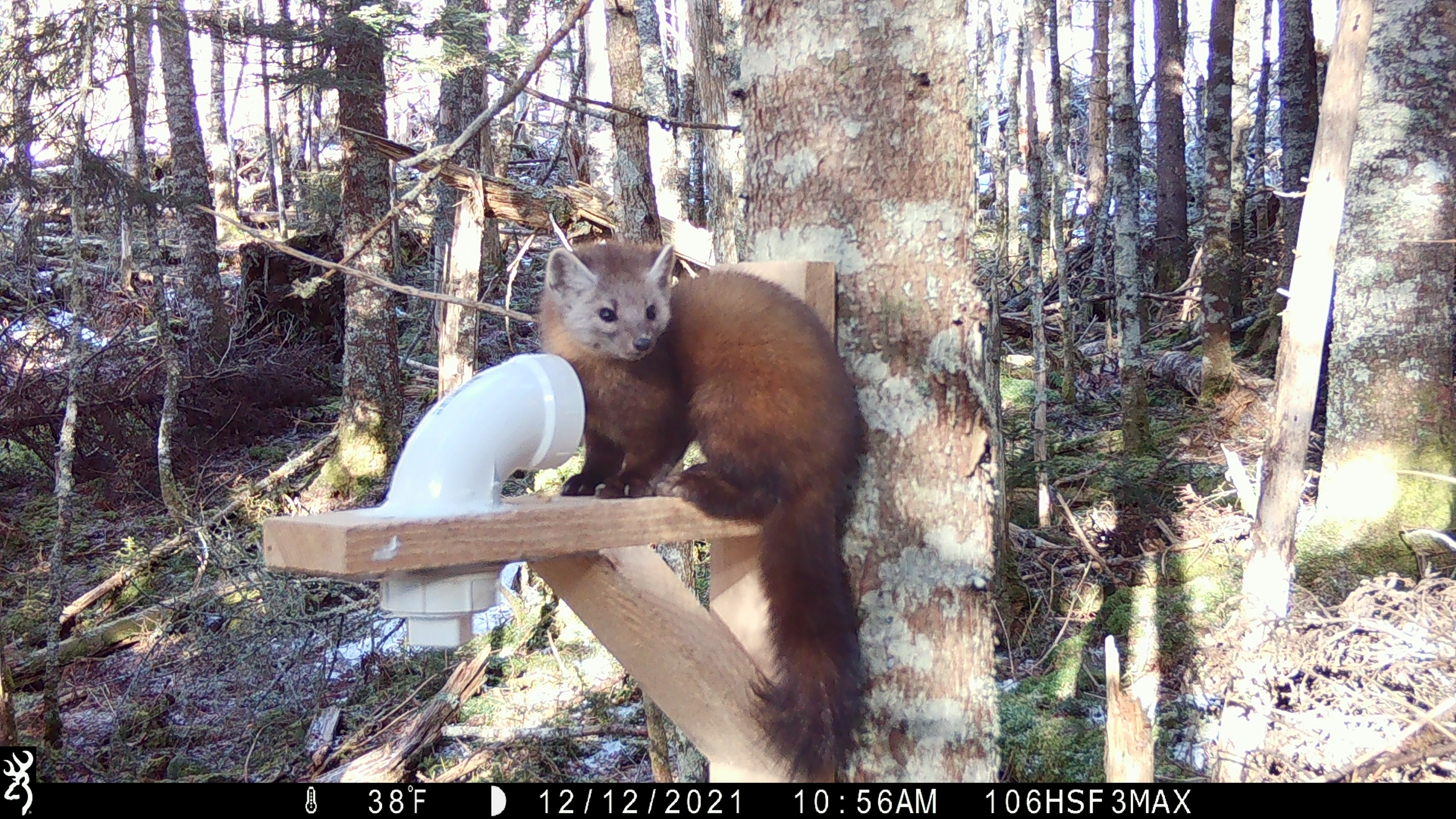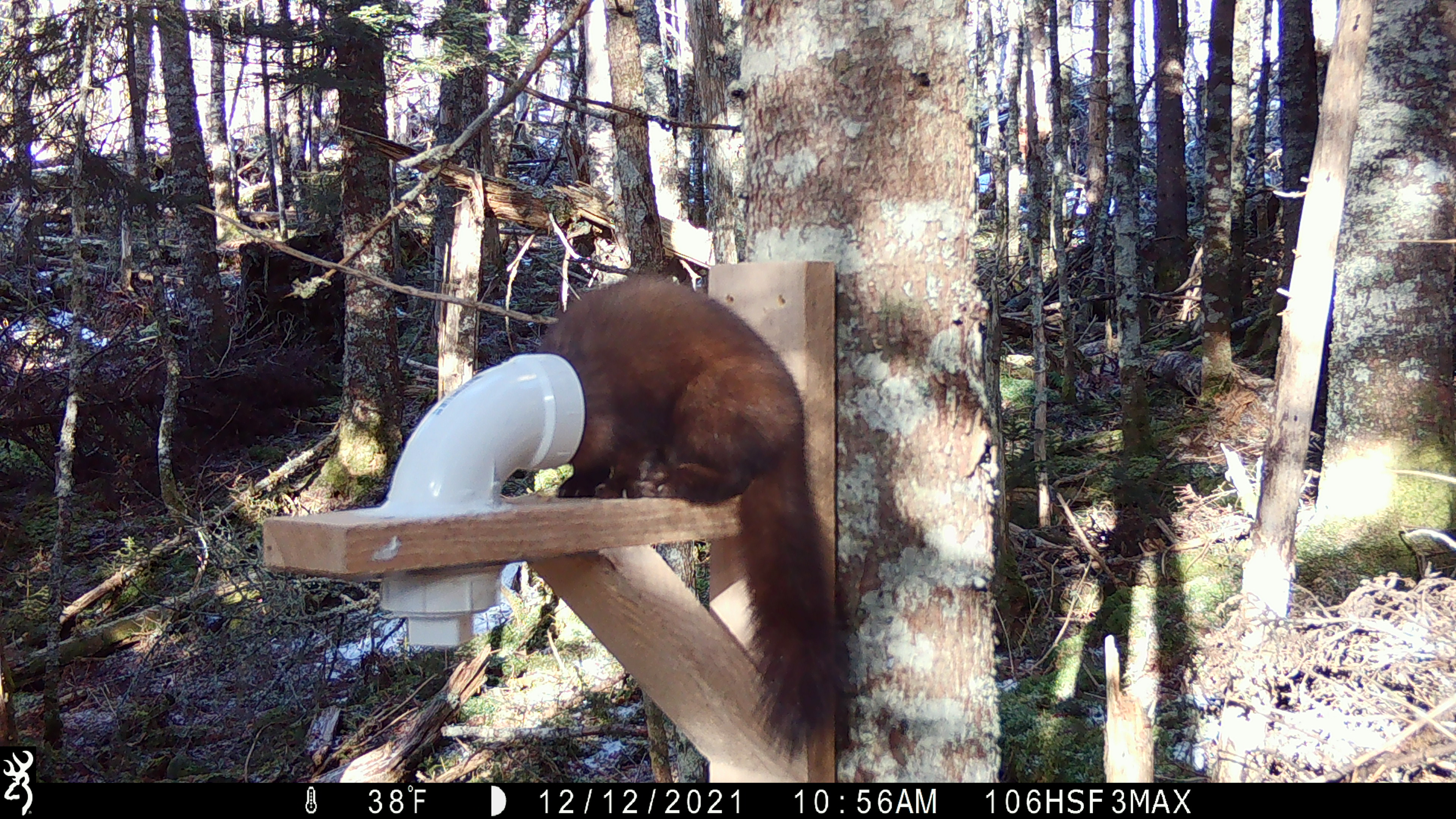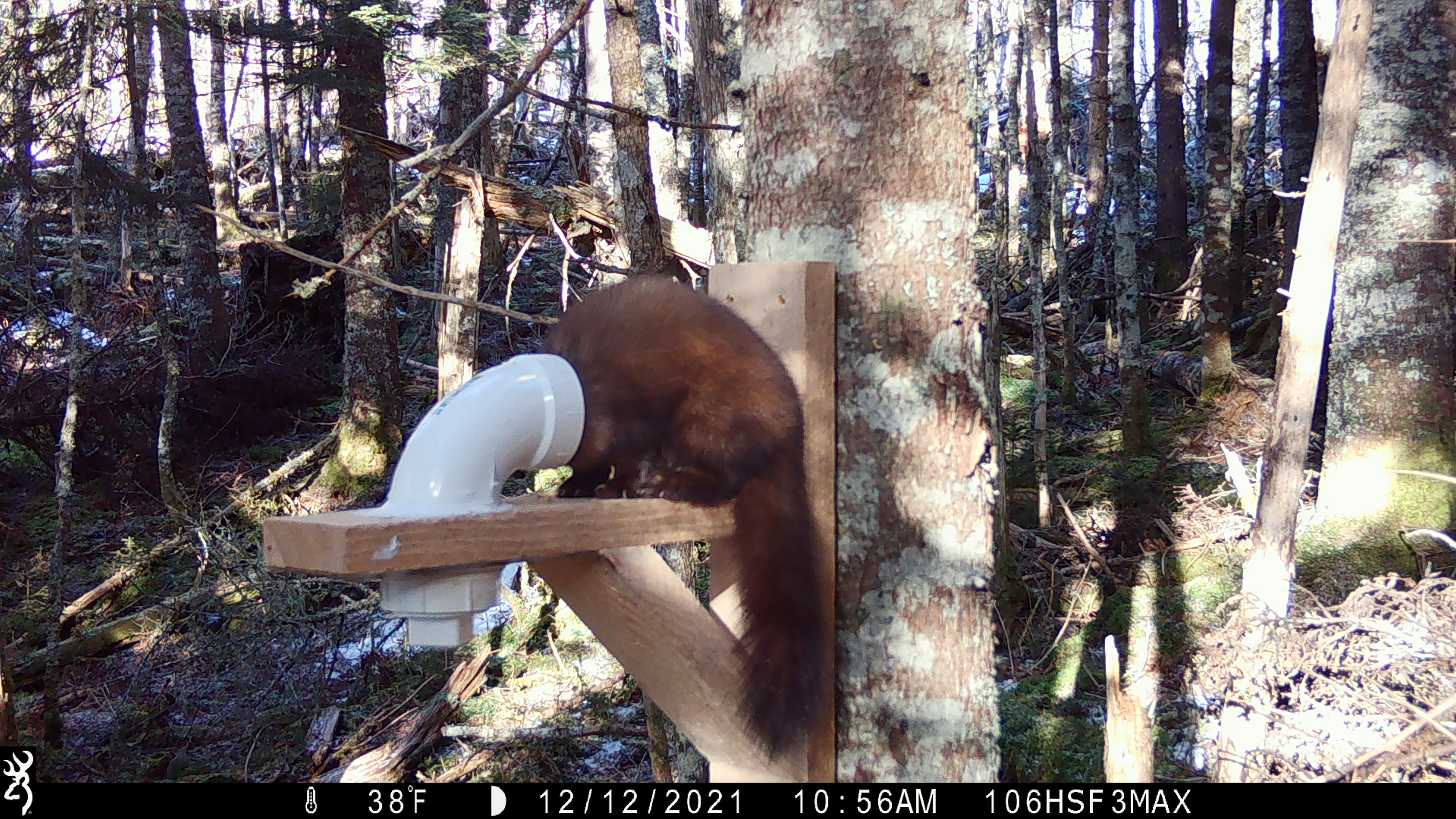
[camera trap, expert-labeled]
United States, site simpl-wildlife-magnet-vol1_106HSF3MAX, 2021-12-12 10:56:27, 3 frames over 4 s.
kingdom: Animalia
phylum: Chordata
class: Mammalia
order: Carnivora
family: Mustelidae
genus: Martes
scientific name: Martes americana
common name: american marten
American marten (Martes americana).